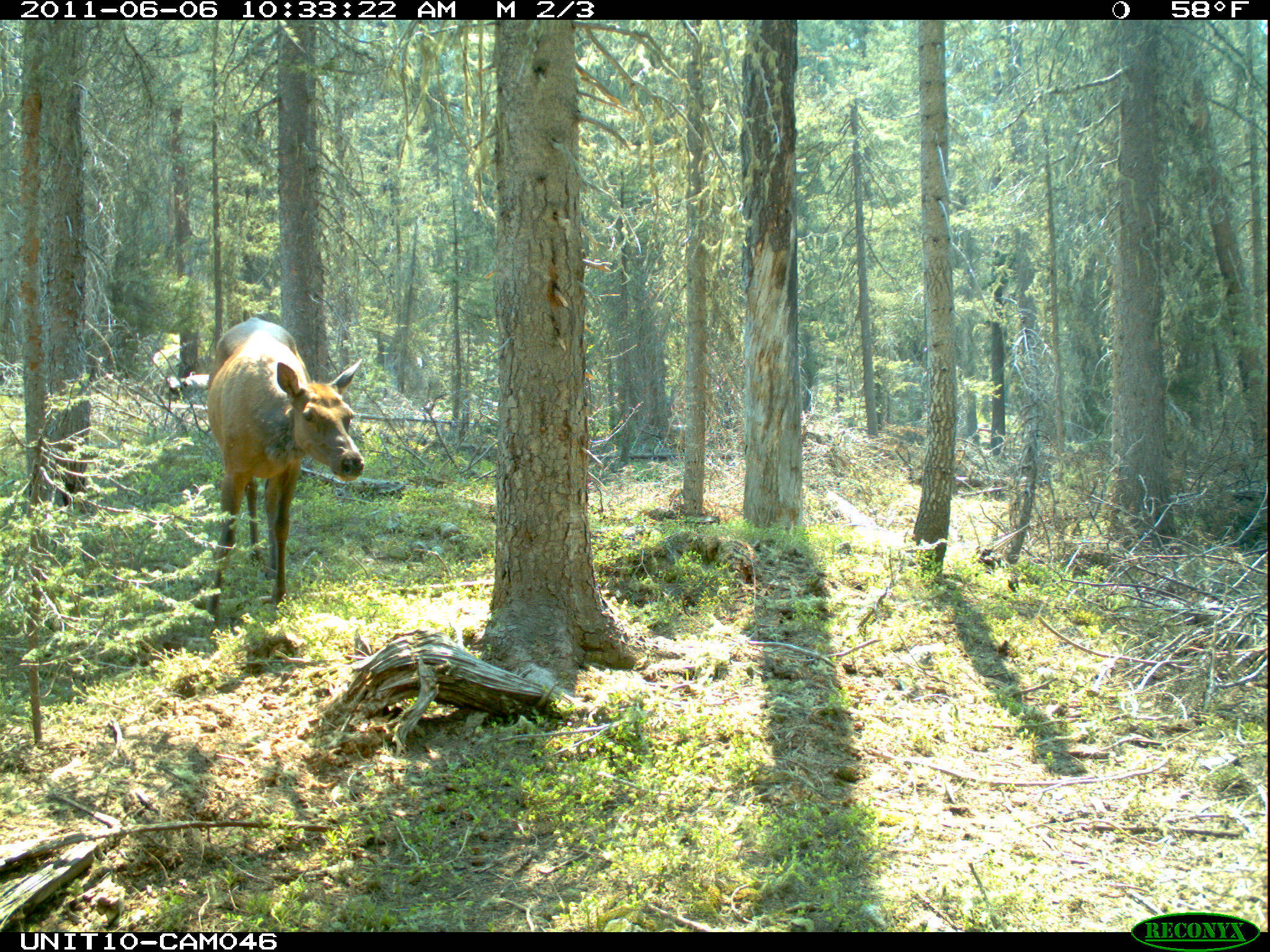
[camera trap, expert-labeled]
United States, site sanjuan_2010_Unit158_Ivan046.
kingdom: Animalia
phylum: Chordata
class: Mammalia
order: Artiodactyla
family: Cervidae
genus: Cervus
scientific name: Cervus elaphus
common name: red deer